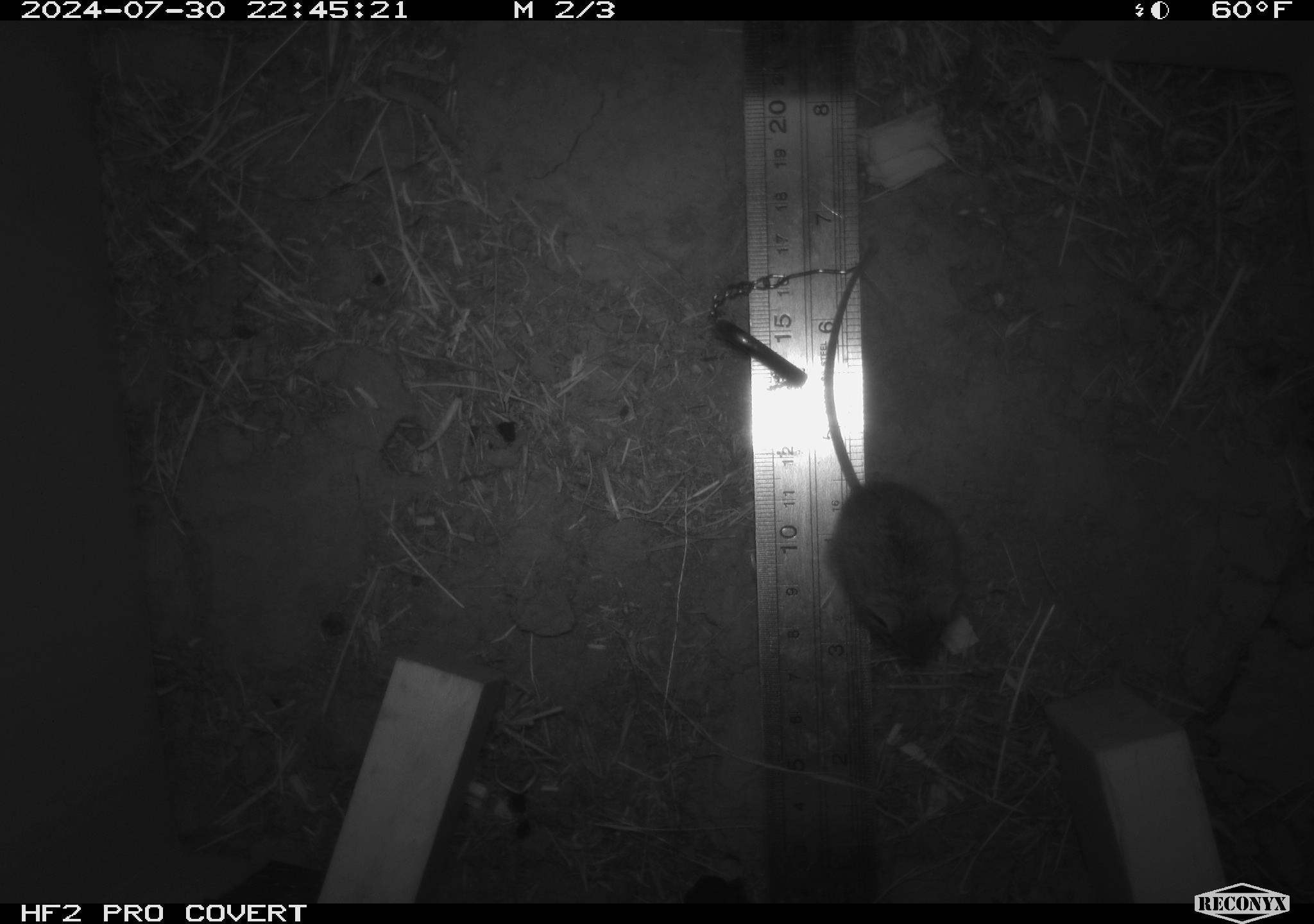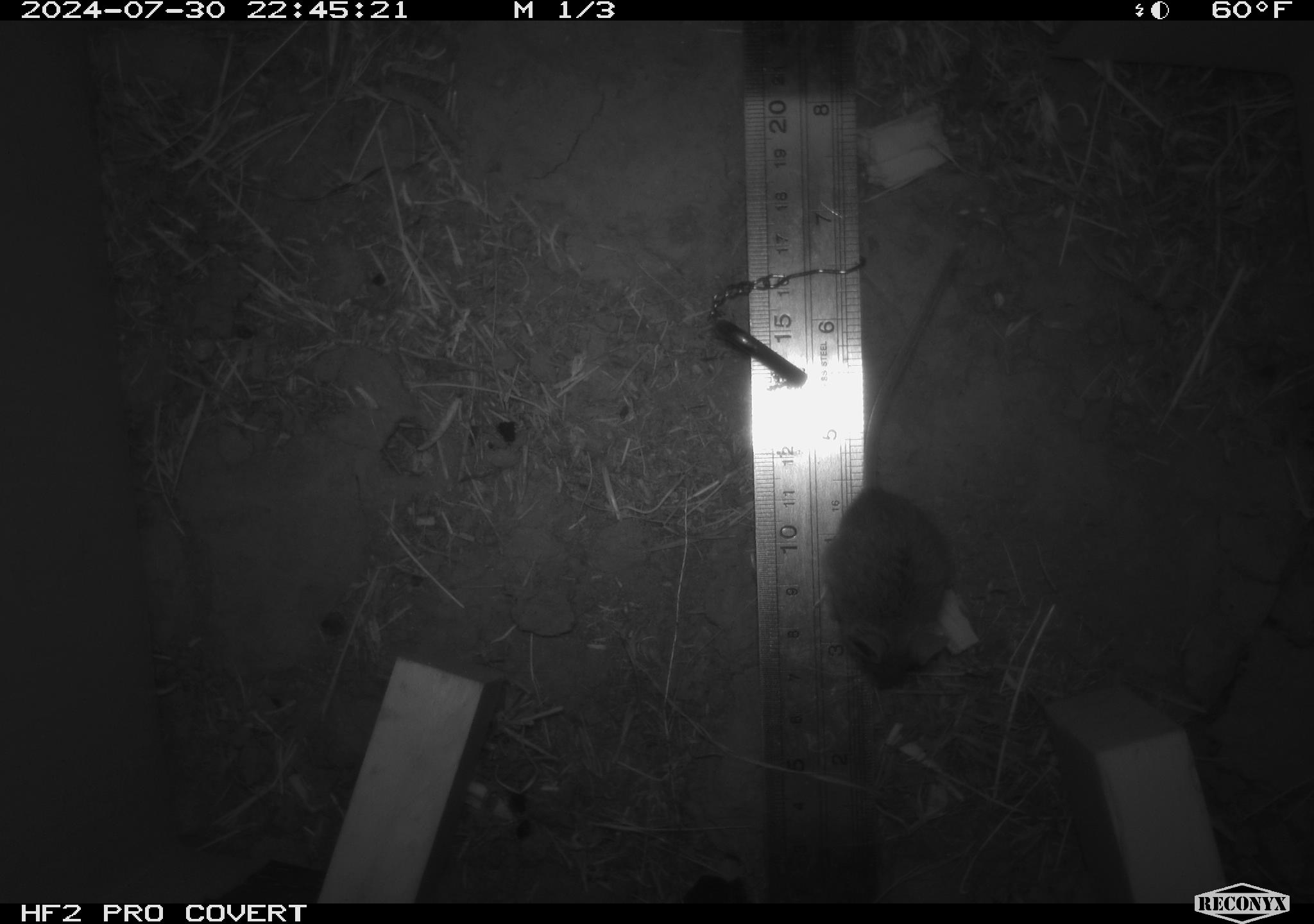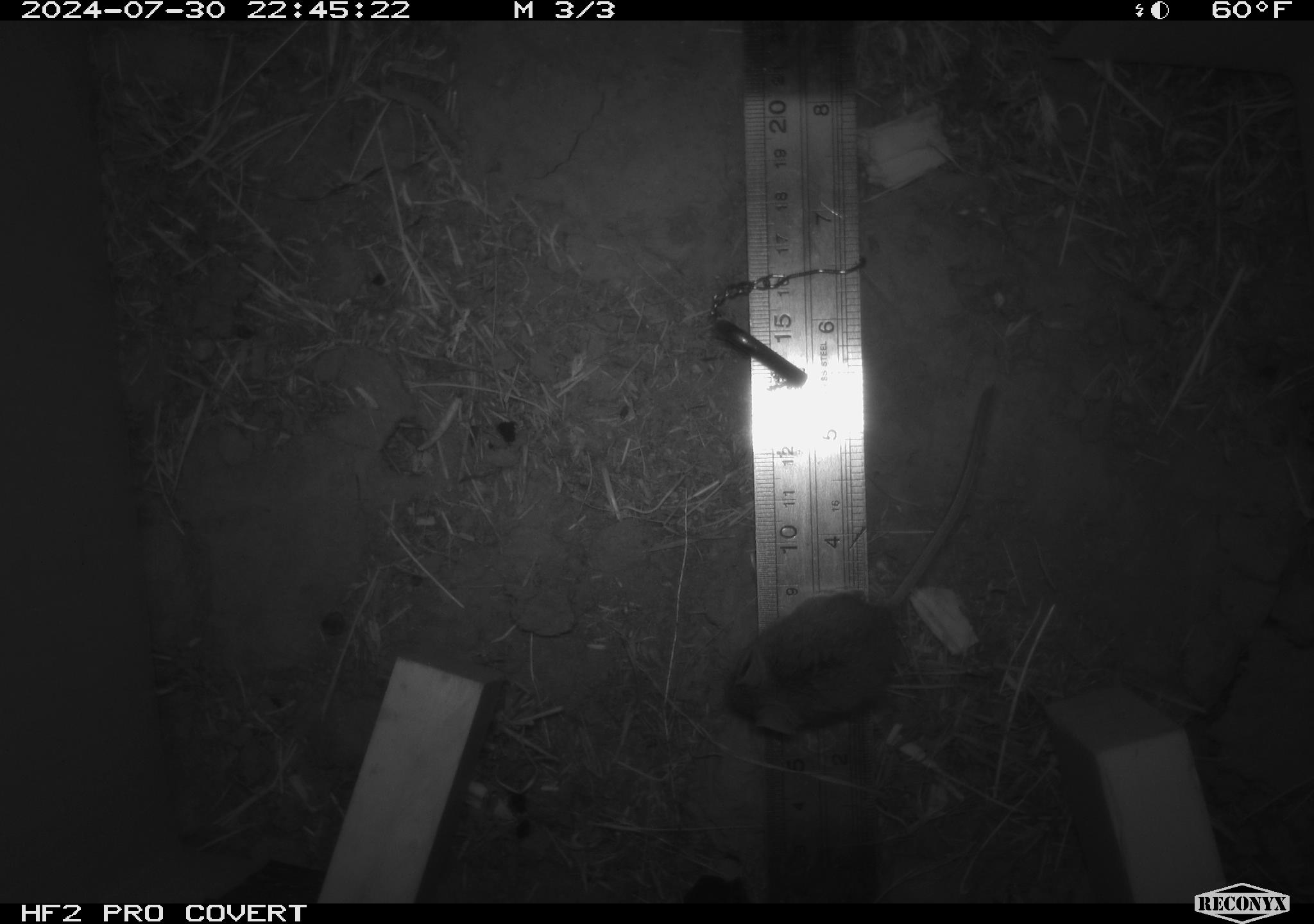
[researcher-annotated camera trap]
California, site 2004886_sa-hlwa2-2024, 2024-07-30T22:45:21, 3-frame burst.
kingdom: Animalia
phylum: Chordata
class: Mammalia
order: Rodentia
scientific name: Rodentia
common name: mouse species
Mouse species (Rodentia).